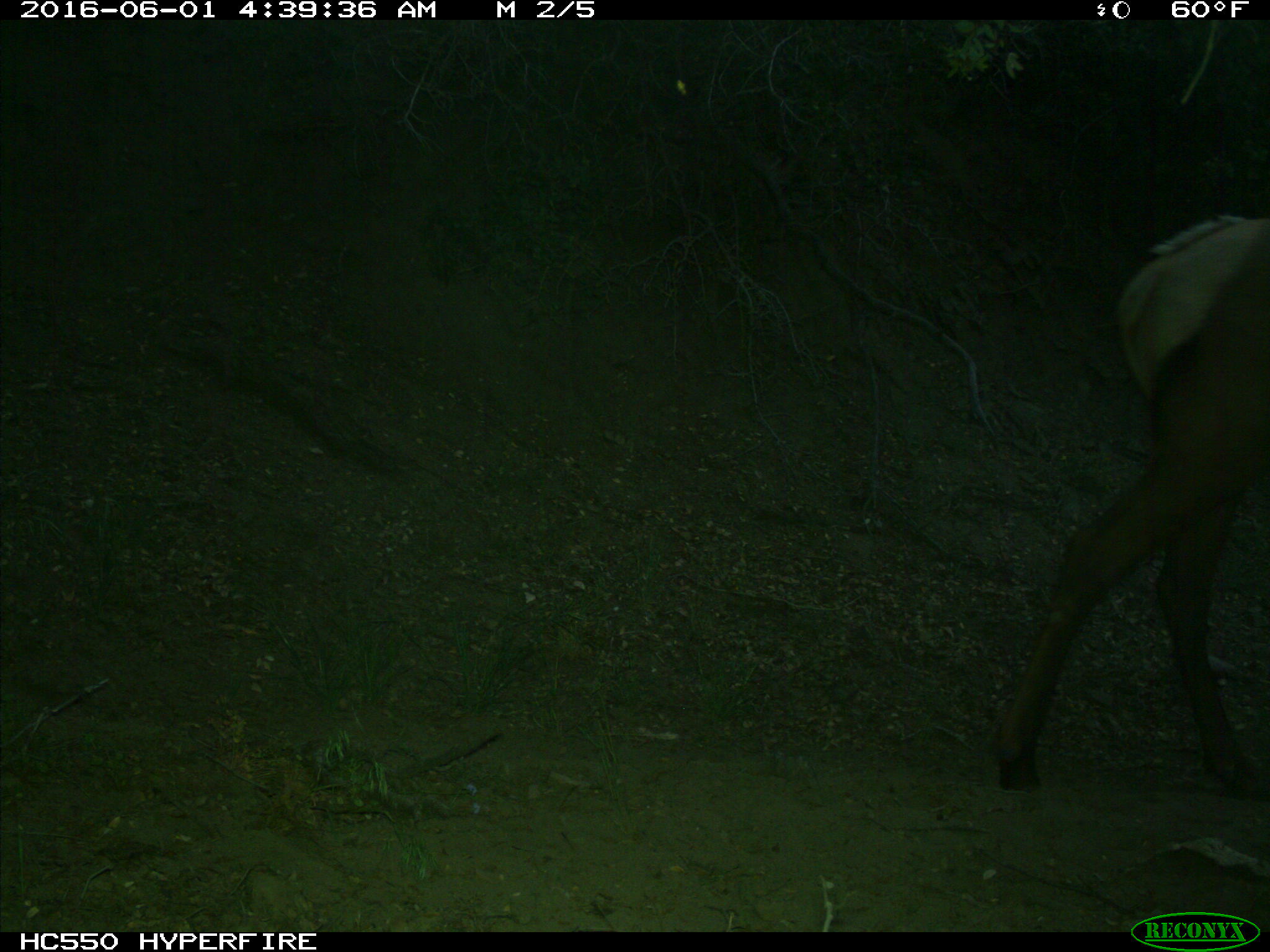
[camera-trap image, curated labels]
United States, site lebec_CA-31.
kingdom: Animalia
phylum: Chordata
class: Mammalia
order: Artiodactyla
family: Cervidae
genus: Cervus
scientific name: Cervus canadensis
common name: elk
Cervus canadensis (elk).